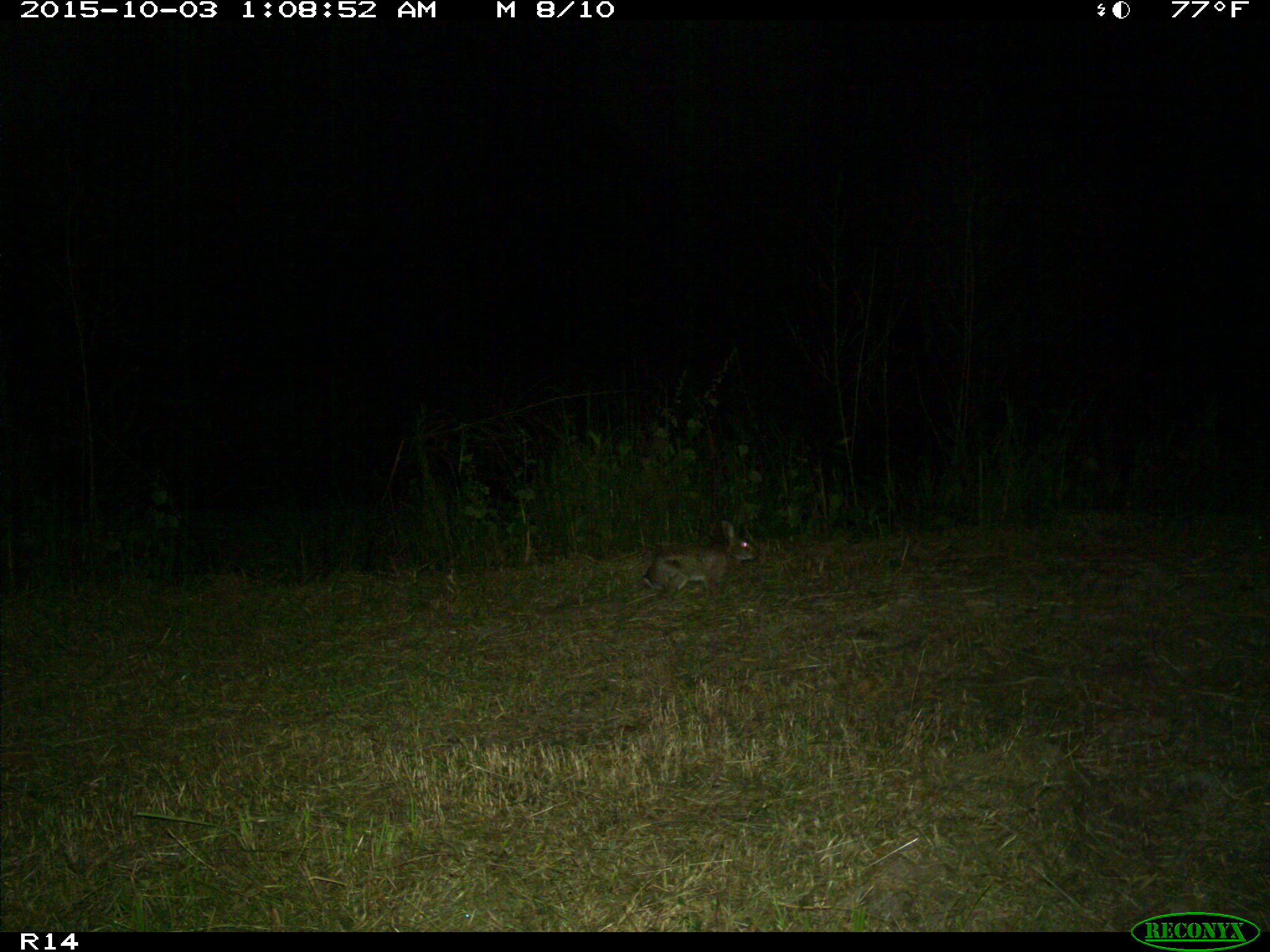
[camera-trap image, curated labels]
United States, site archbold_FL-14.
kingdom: Animalia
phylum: Chordata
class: Mammalia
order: Lagomorpha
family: Leporidae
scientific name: Leporidae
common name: rabbits and hares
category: unidentified rabbit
Unidentified rabbit (rabbits and hares) (Leporidae).